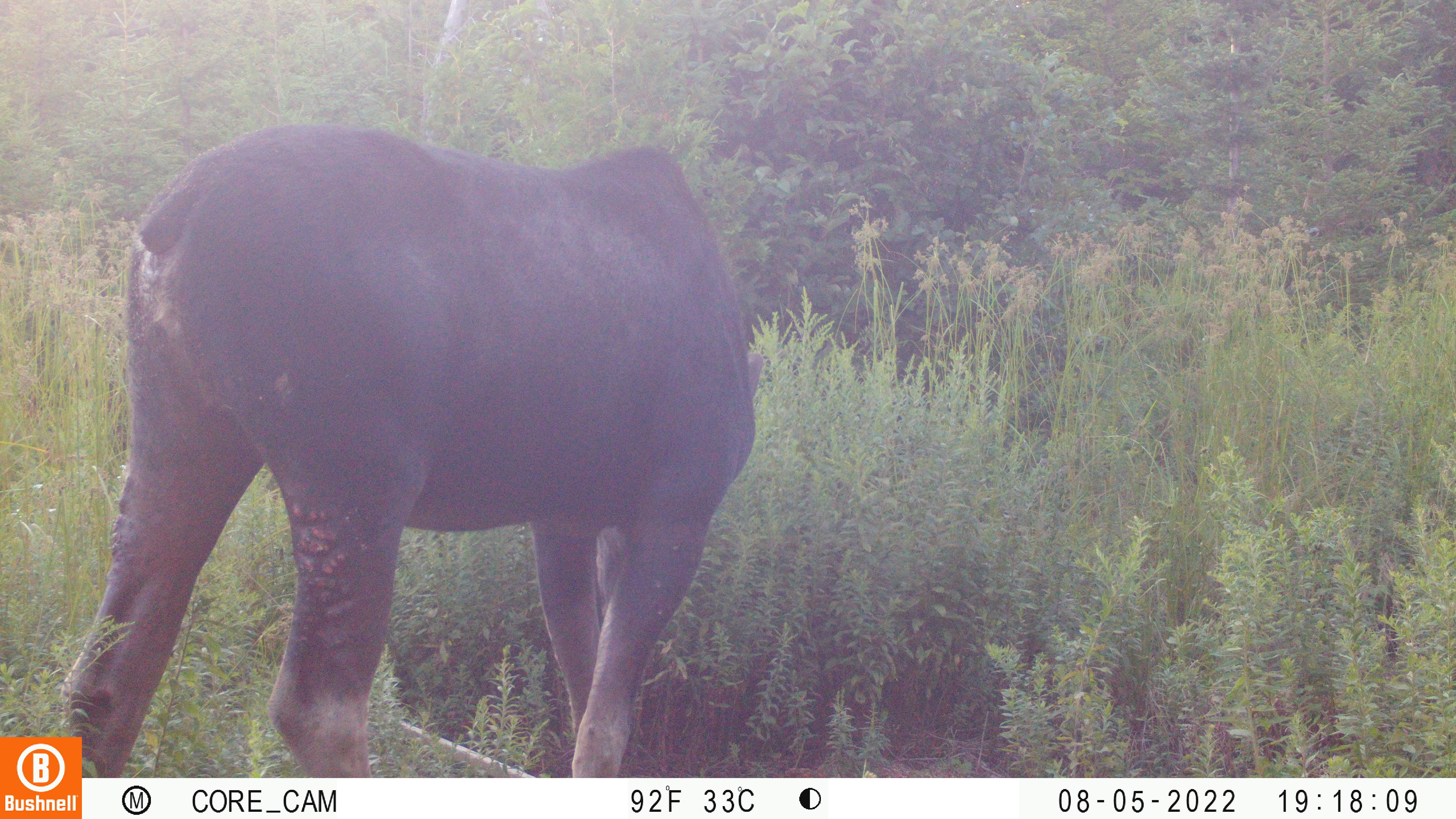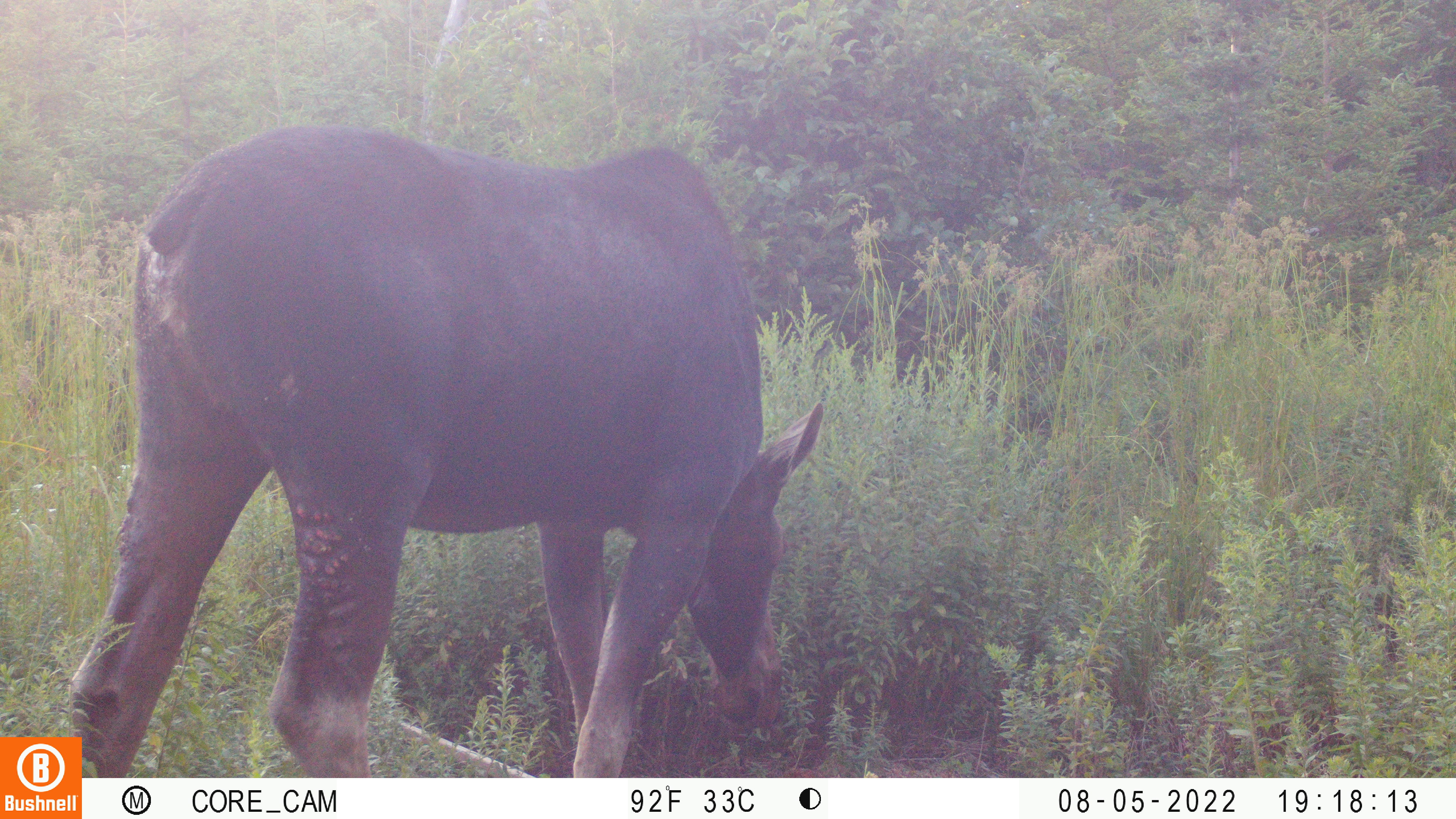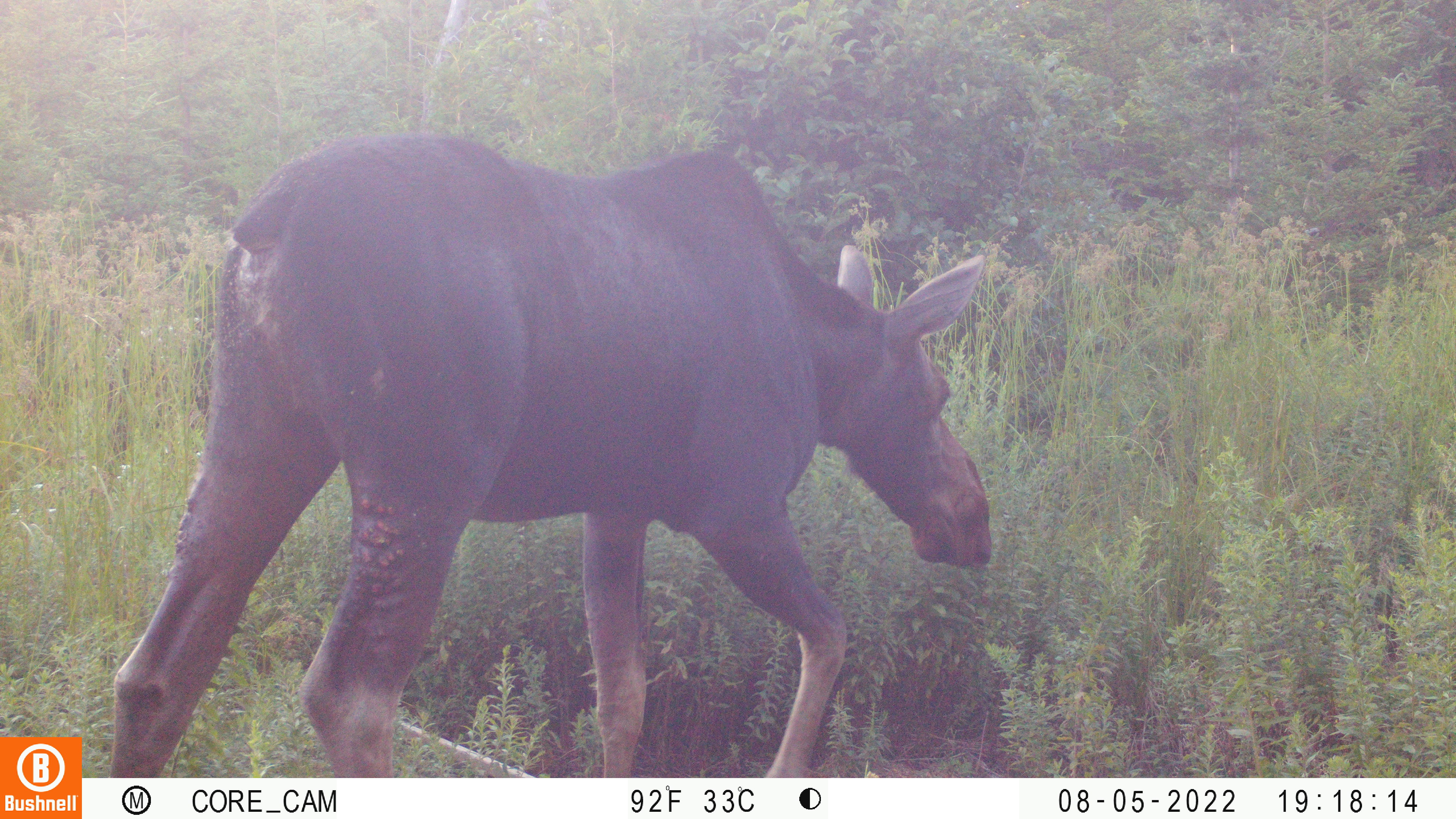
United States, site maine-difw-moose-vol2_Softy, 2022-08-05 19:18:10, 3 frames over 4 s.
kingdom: Animalia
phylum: Chordata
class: Mammalia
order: Artiodactyla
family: Cervidae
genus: Alces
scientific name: Alces alces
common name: moose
Moose (Alces alces).